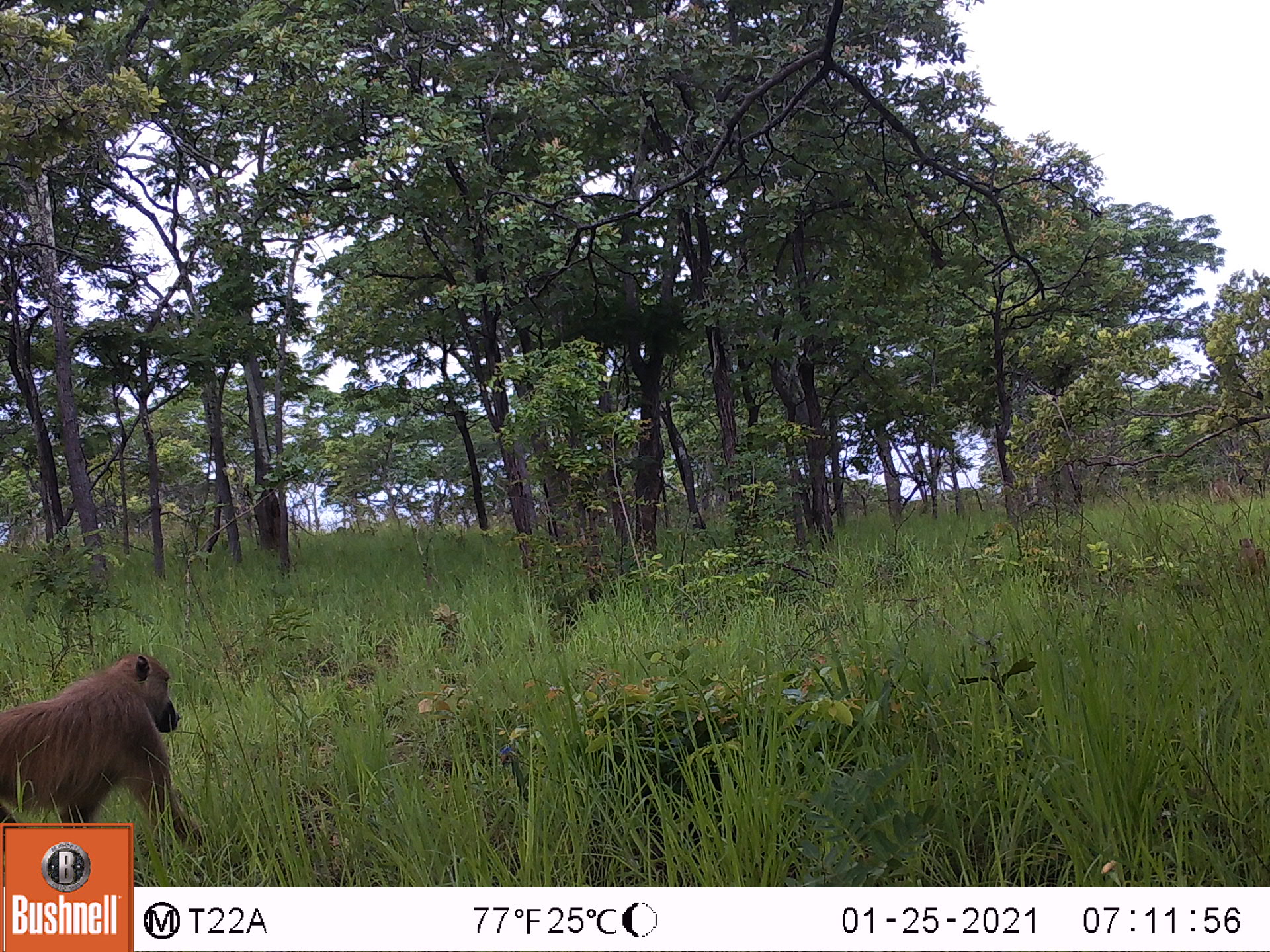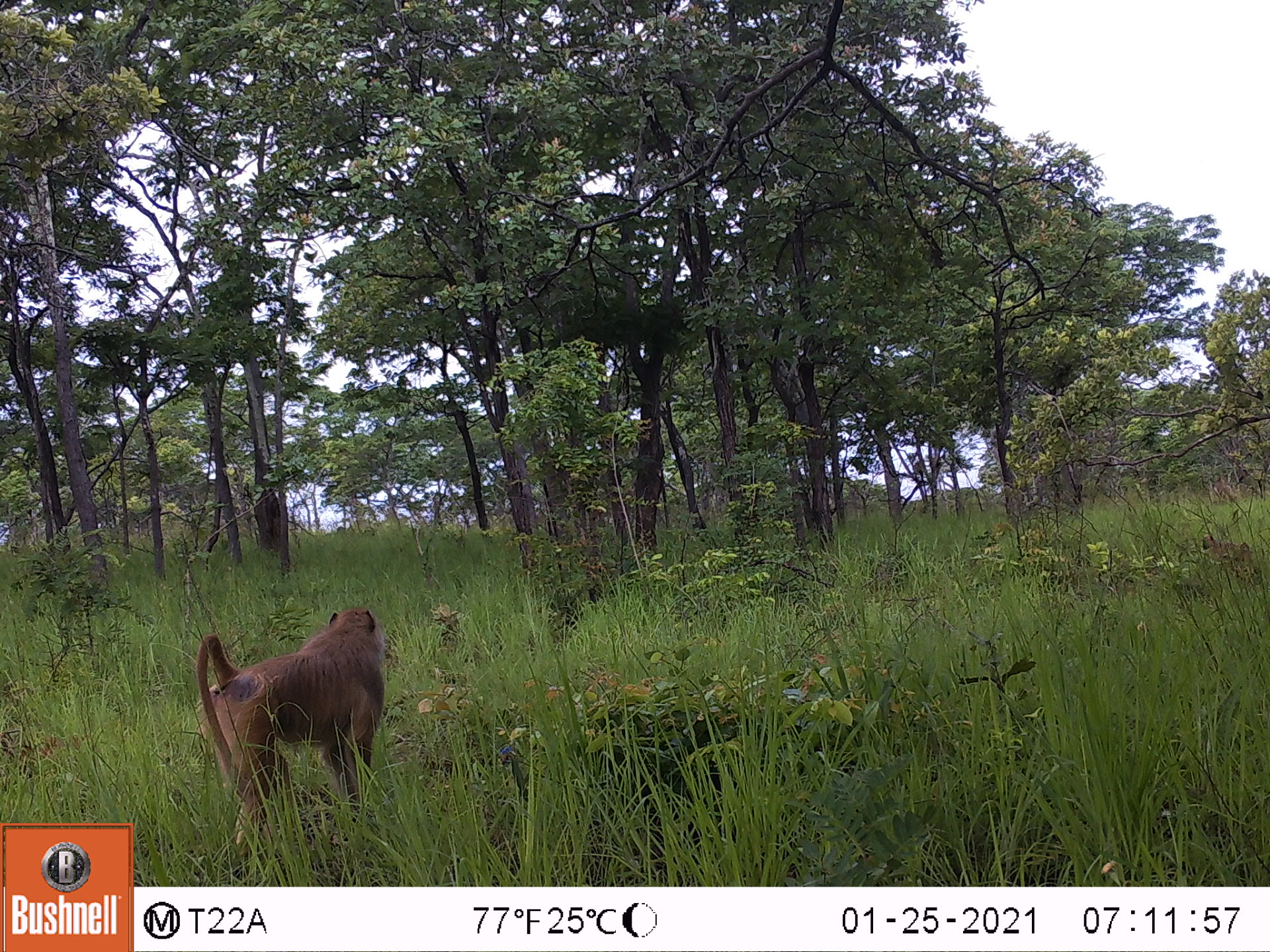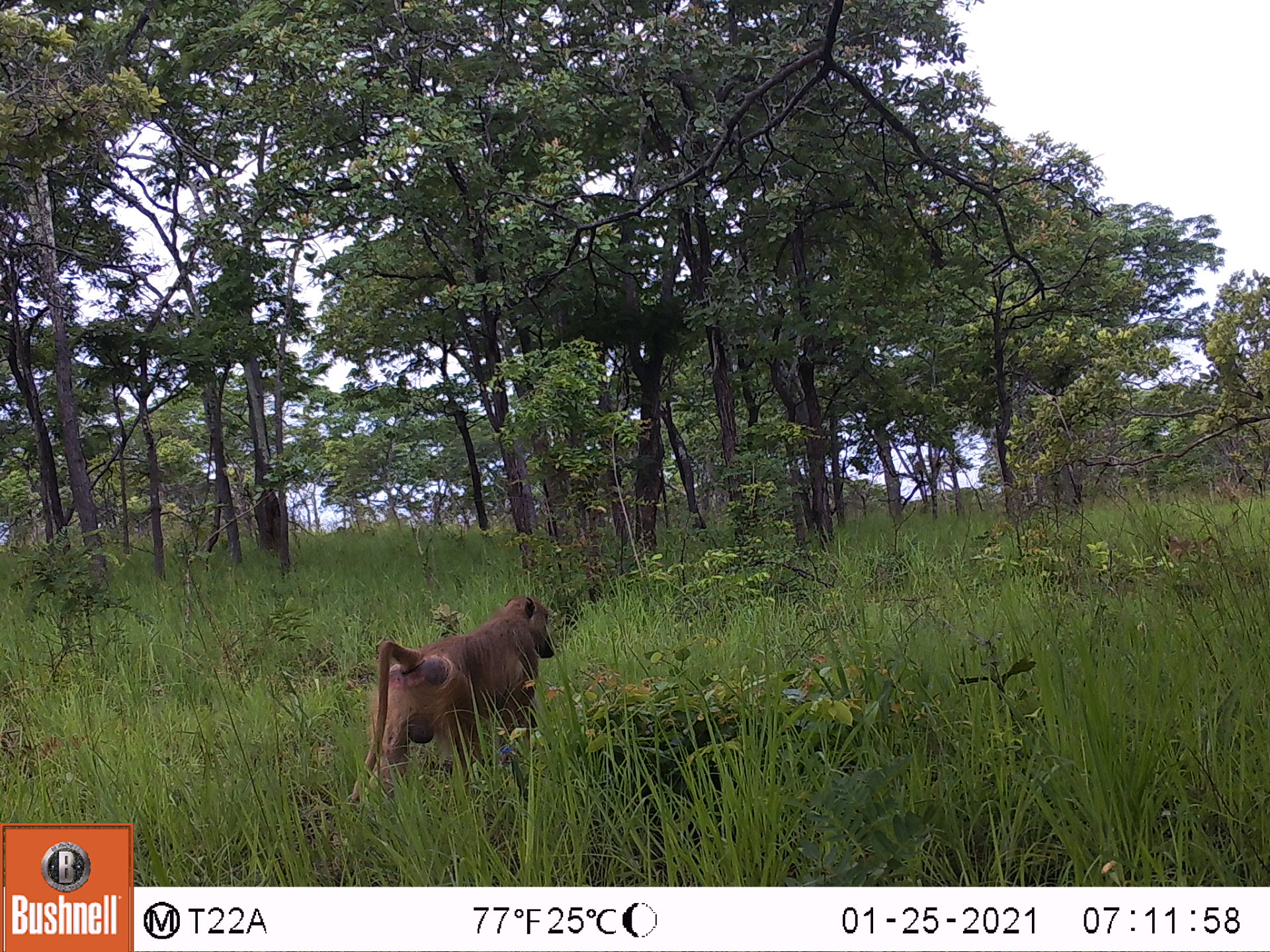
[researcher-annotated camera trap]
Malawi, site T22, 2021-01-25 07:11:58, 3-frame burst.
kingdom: Animalia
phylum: Chordata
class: Mammalia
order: Primates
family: Cercopithecidae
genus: Papio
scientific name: Papio cynocephalus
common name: yellow baboon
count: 1